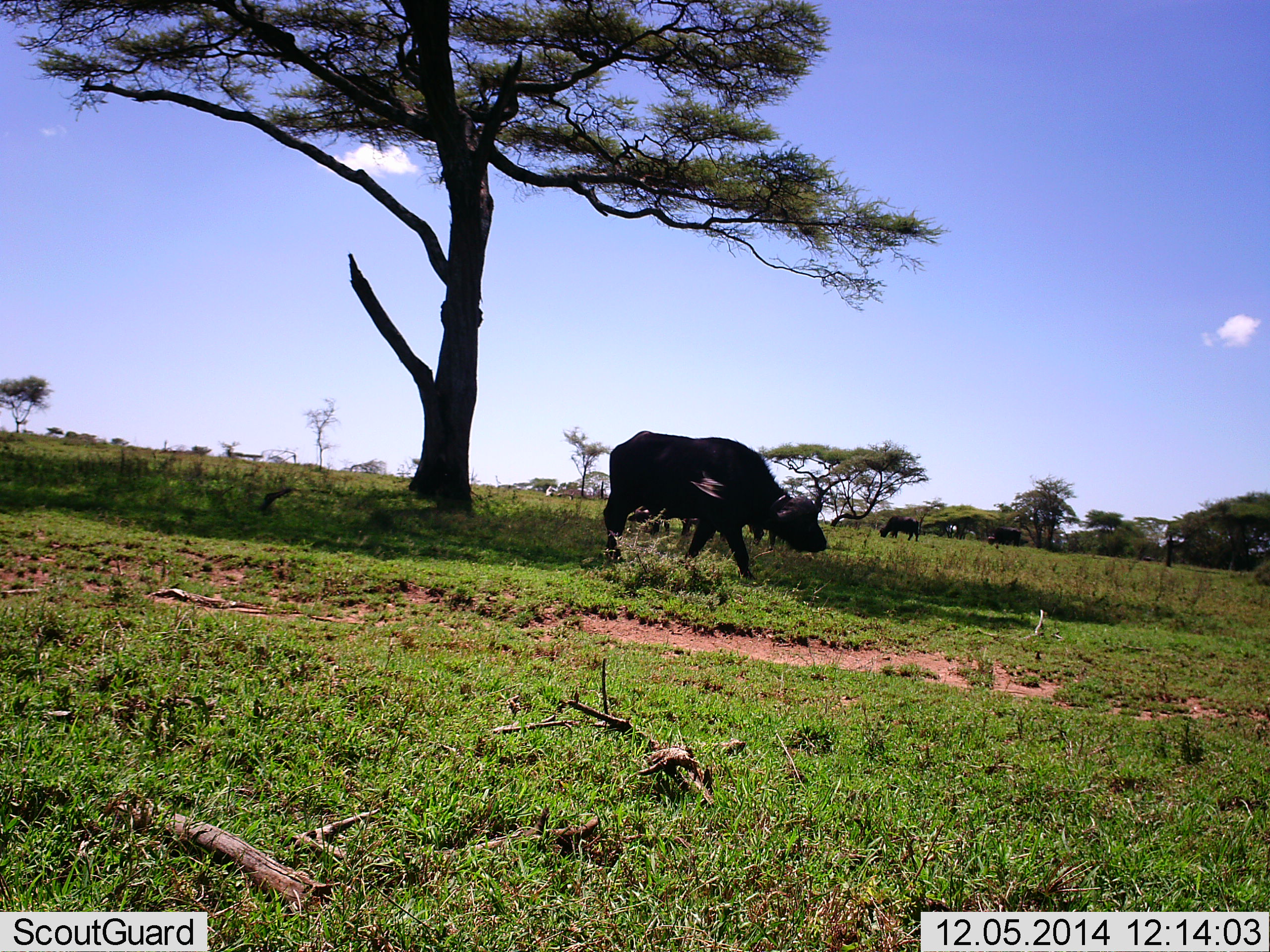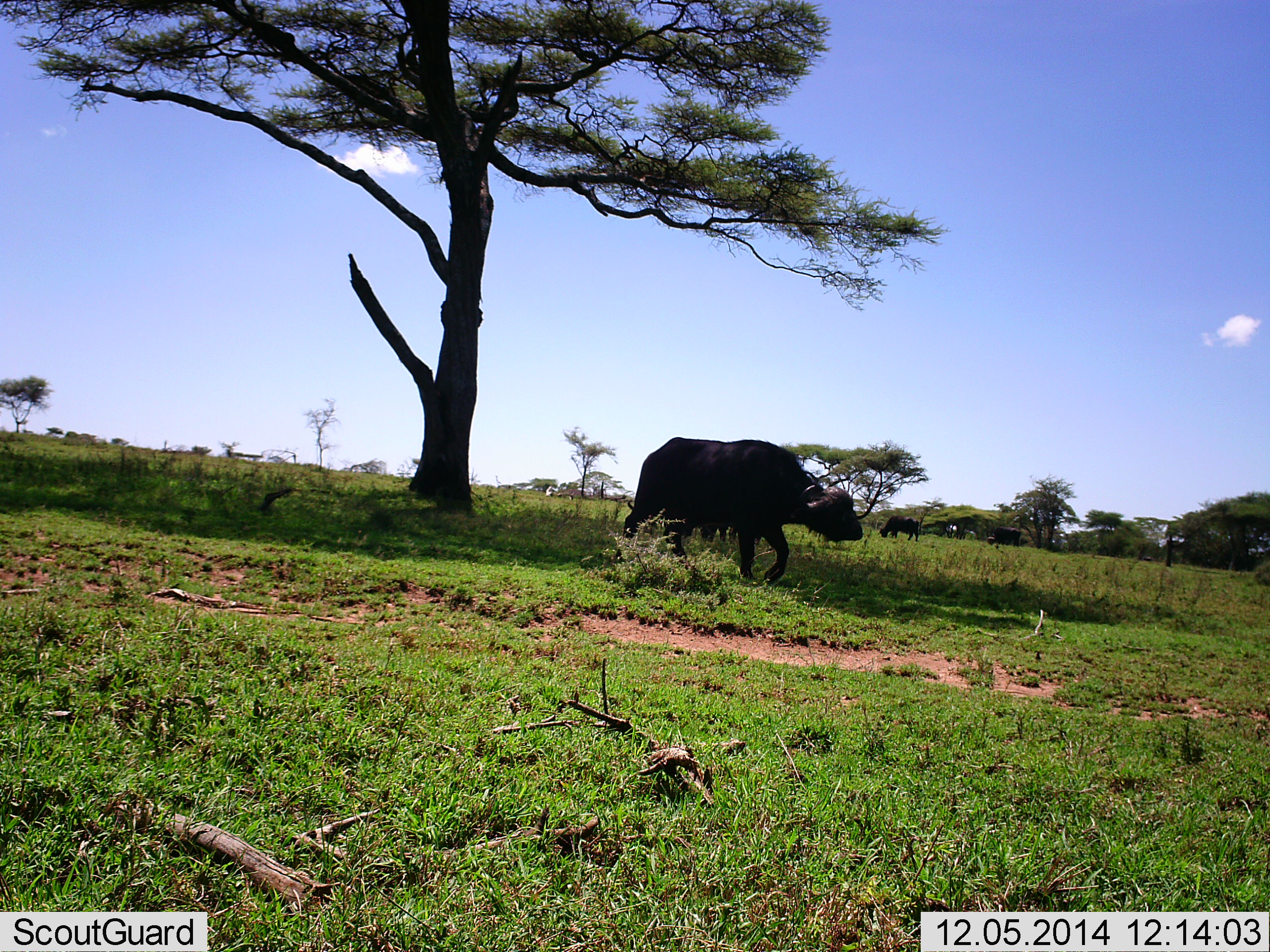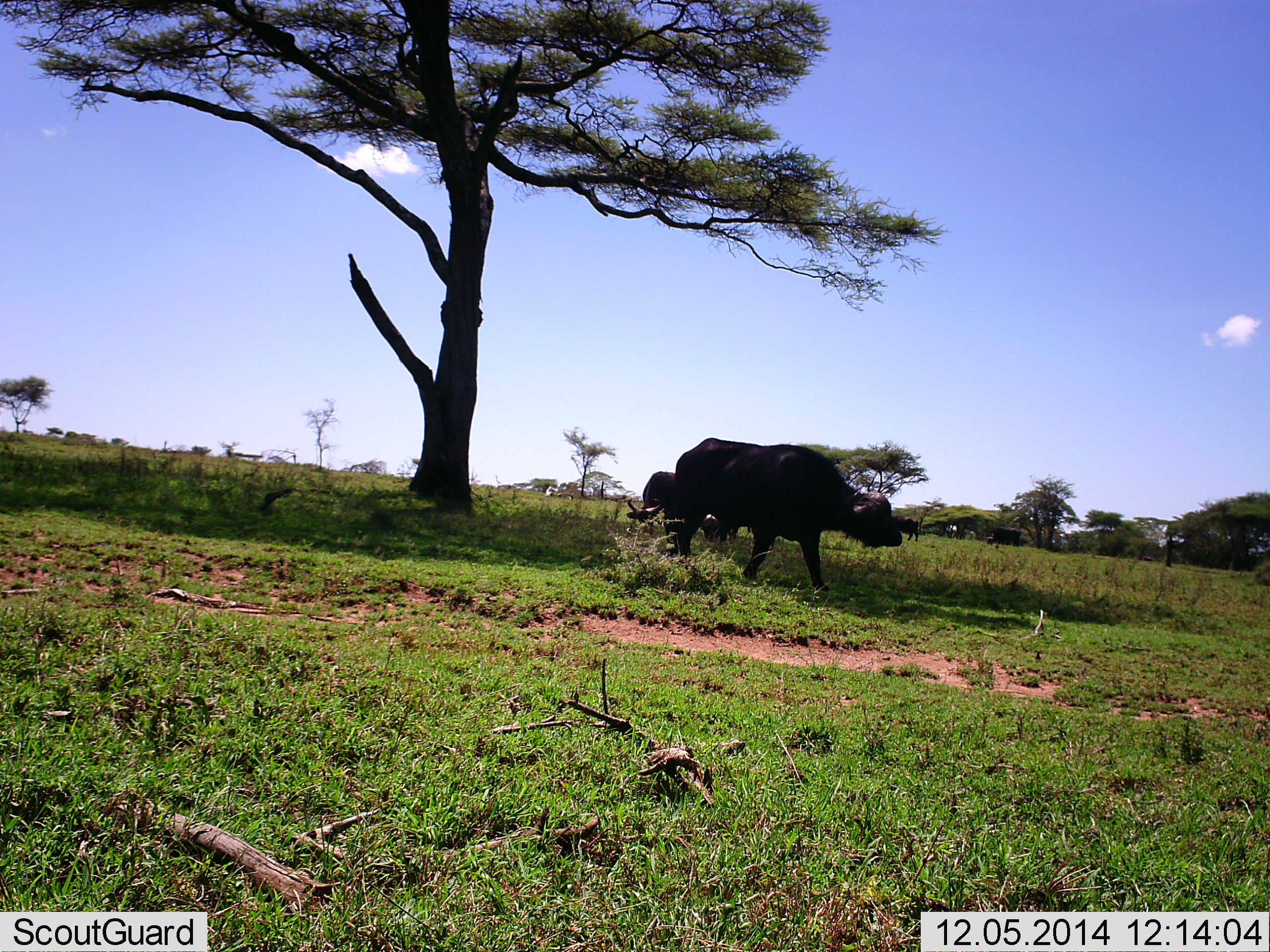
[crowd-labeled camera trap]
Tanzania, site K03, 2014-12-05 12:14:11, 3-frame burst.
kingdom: Animalia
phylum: Chordata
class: Mammalia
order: Artiodactyla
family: Bovidae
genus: Syncerus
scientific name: Syncerus caffer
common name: cape buffalo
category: buffalo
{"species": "buffalo (cape buffalo) (Syncerus caffer)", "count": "2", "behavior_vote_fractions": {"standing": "30%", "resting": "0%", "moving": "70%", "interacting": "10%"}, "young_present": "0%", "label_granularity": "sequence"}